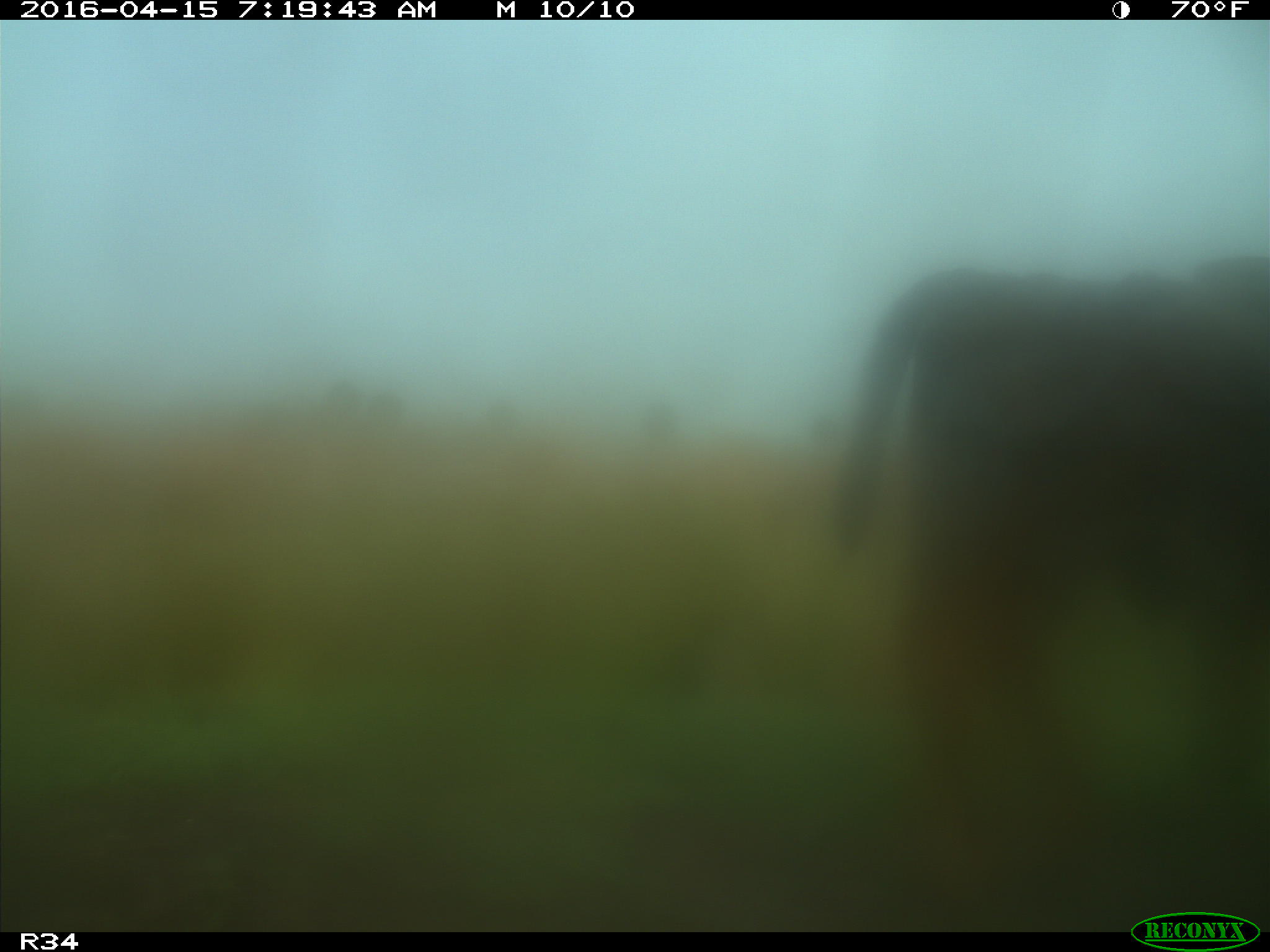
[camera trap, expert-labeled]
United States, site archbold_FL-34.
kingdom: Animalia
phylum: Chordata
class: Mammalia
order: Artiodactyla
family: Bovidae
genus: Bos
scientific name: Bos taurus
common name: domestic cow